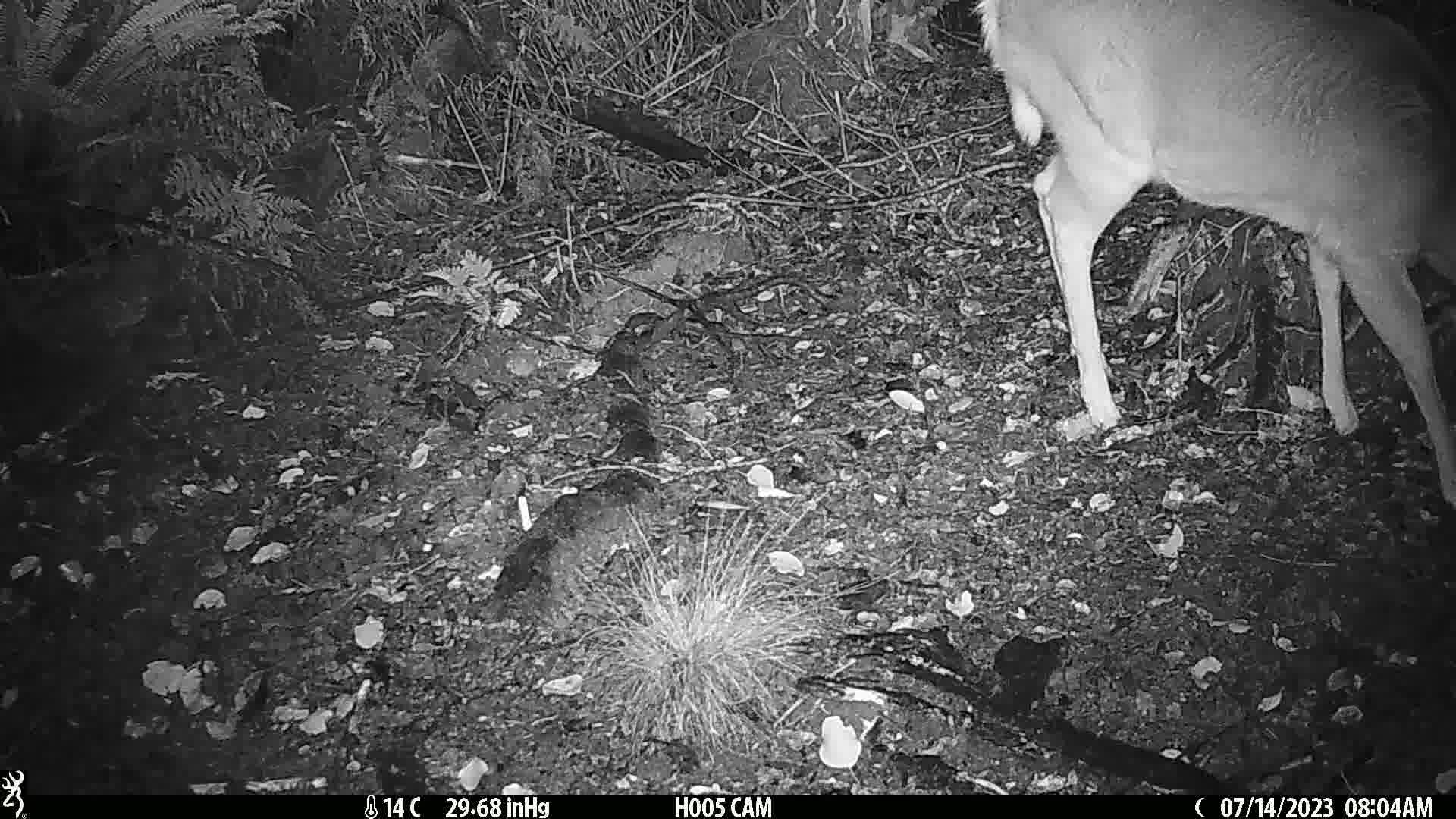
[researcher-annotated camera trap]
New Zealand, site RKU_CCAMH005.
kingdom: Animalia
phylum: Chordata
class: Mammalia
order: Artiodactyla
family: Cervidae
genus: Odocoileus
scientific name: Odocoileus virginianus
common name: white-tailed deer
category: white tailed deer